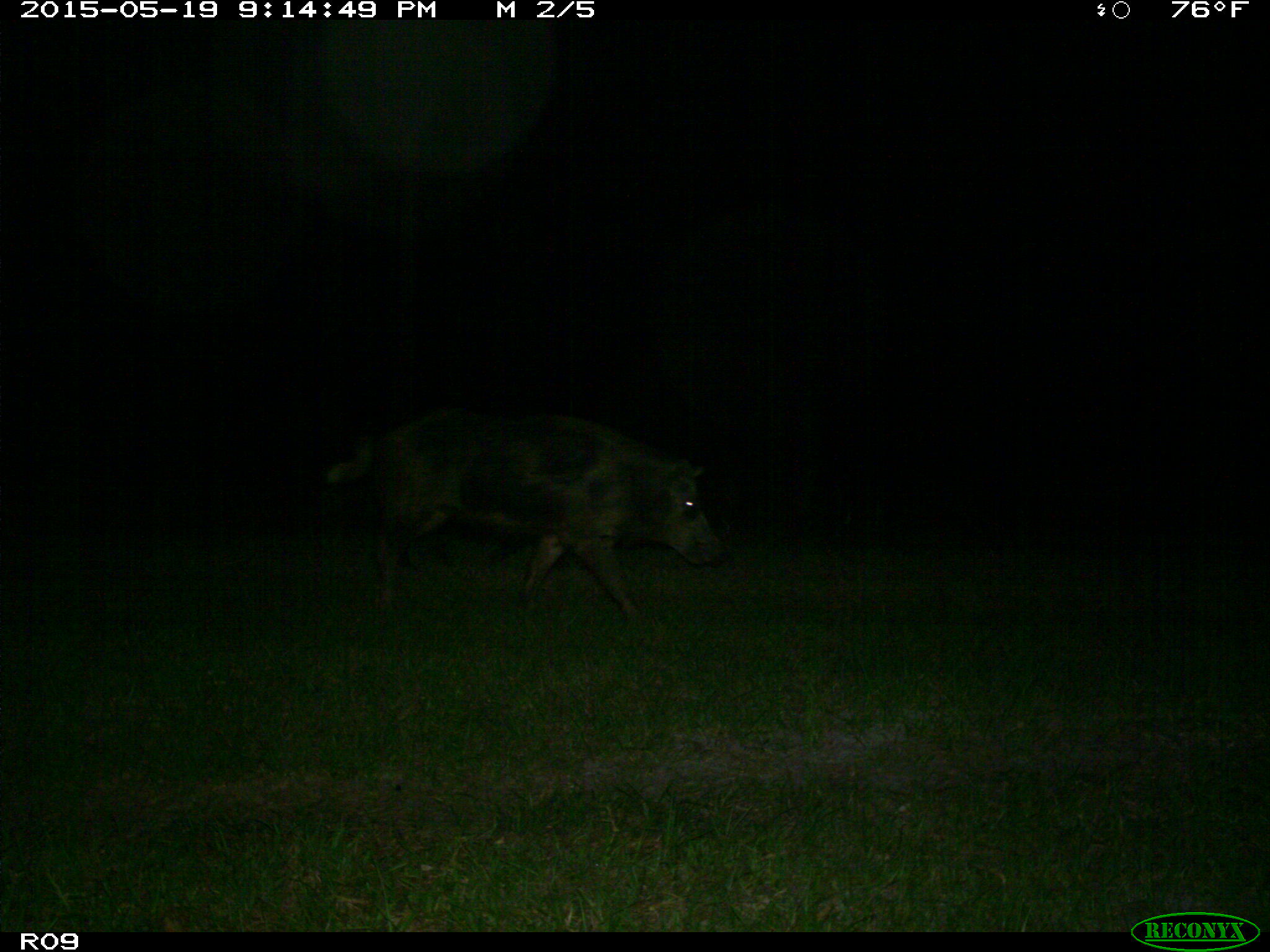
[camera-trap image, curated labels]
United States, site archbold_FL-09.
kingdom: Animalia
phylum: Chordata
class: Mammalia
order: Artiodactyla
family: Suidae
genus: Sus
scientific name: Sus scrofa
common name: wild boar